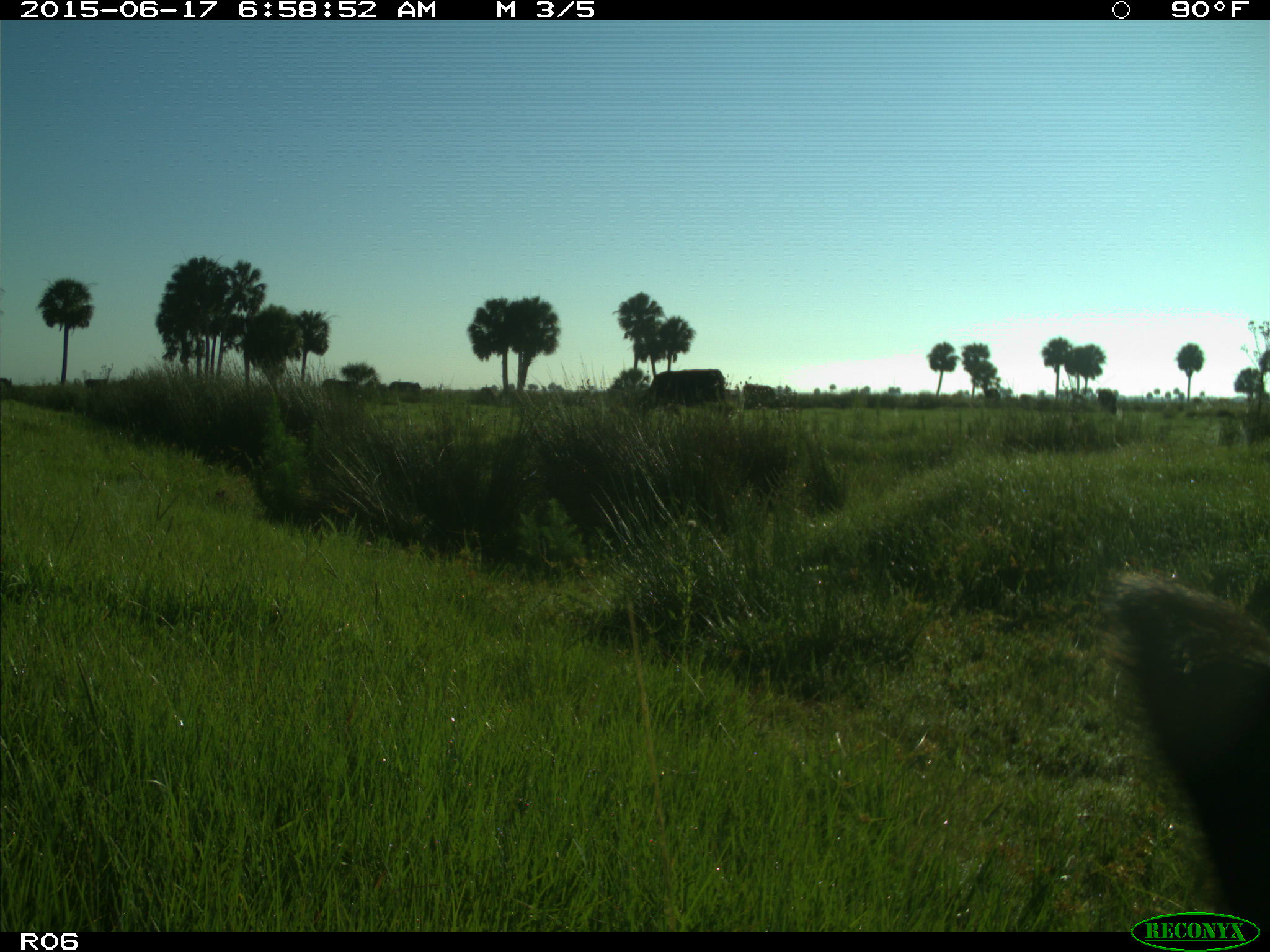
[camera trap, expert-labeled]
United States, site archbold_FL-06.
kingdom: Animalia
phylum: Chordata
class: Mammalia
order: Artiodactyla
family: Bovidae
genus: Bos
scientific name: Bos taurus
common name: domestic cow